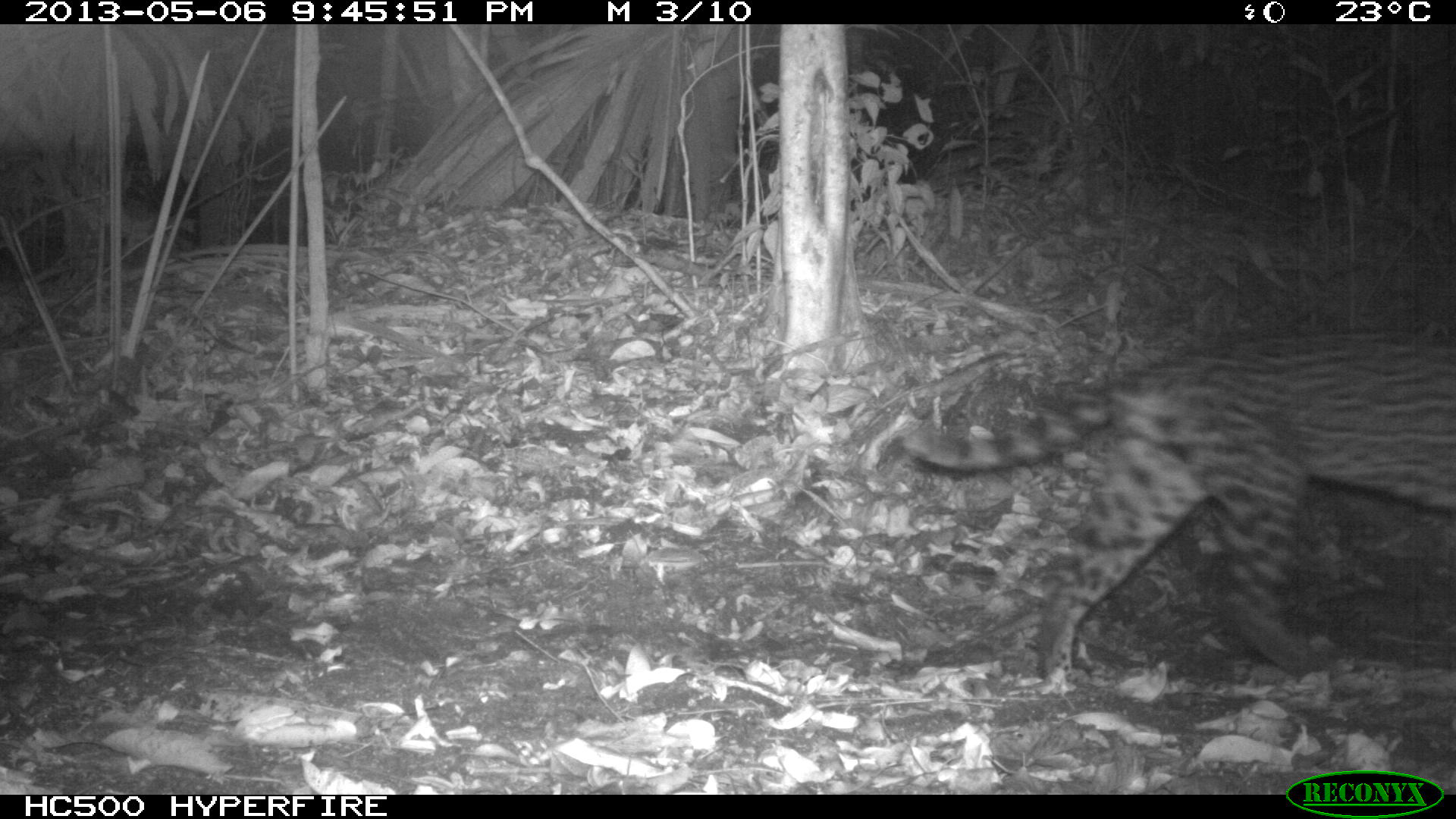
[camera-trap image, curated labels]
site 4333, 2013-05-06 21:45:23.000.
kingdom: Animalia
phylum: Chordata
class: Mammalia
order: Carnivora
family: Felidae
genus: Leopardus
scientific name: Leopardus pardalis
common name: ocelot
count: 1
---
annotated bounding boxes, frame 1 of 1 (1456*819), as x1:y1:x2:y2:
leopardus pardalis: 897:326:1456:685